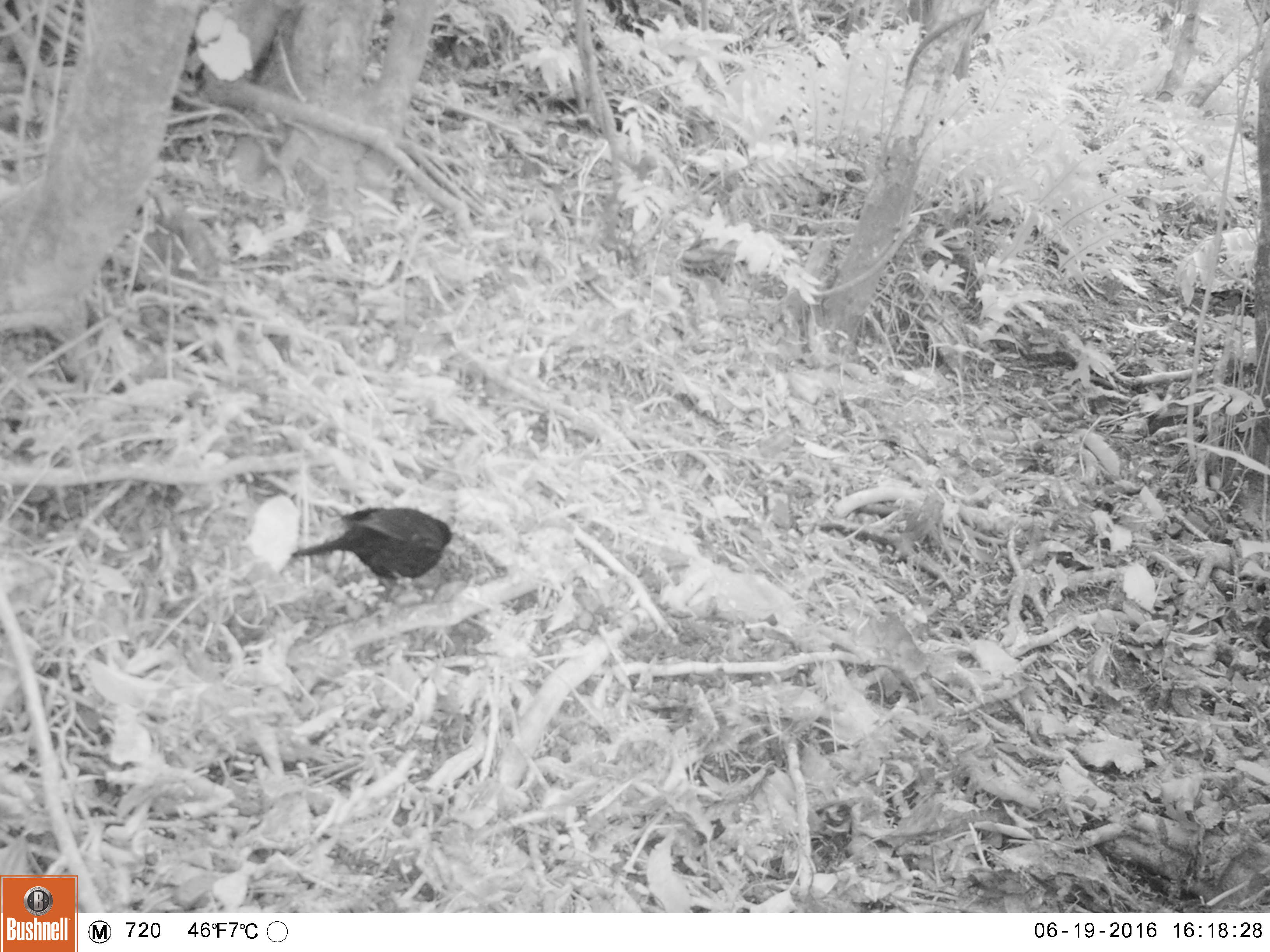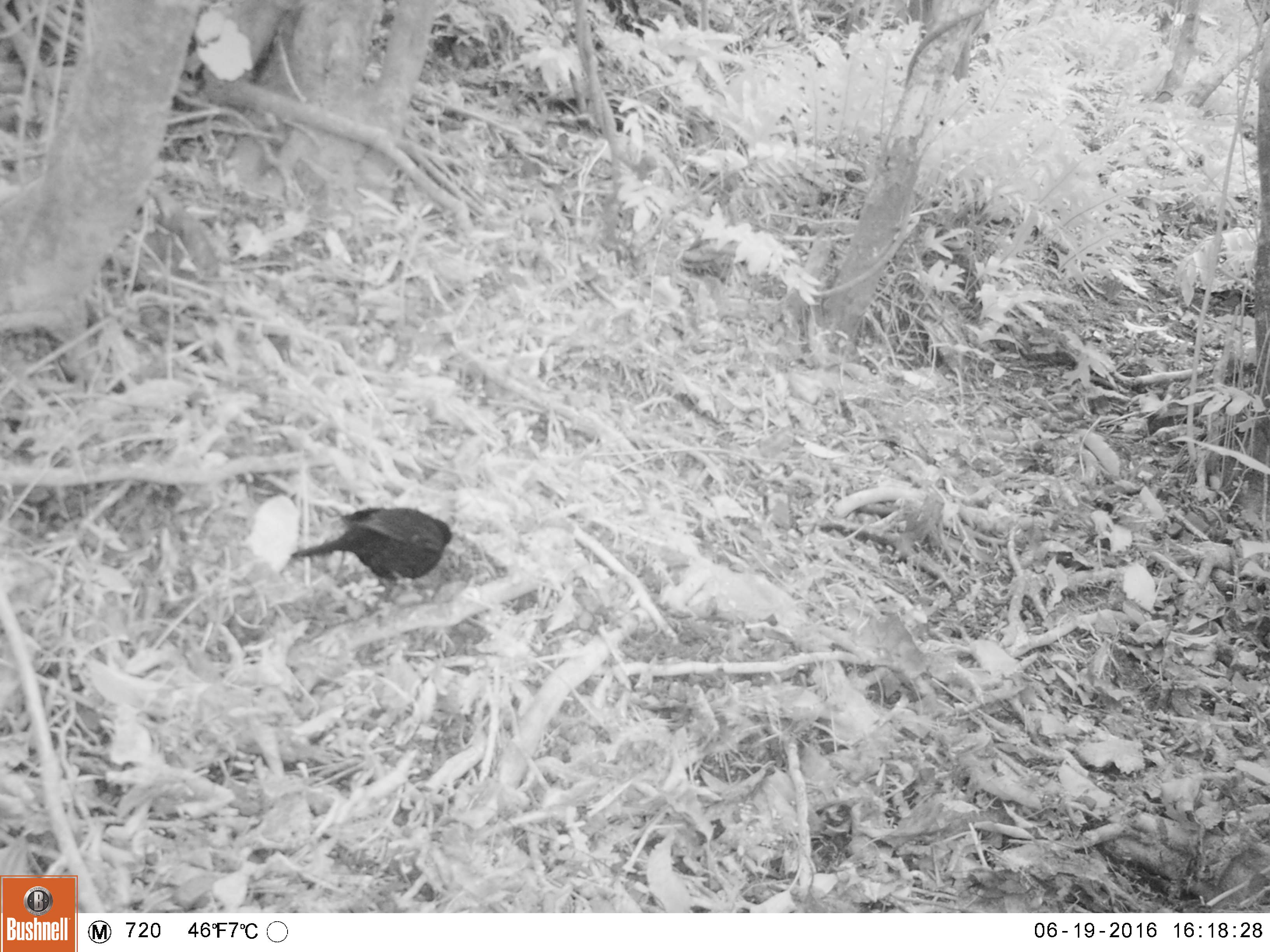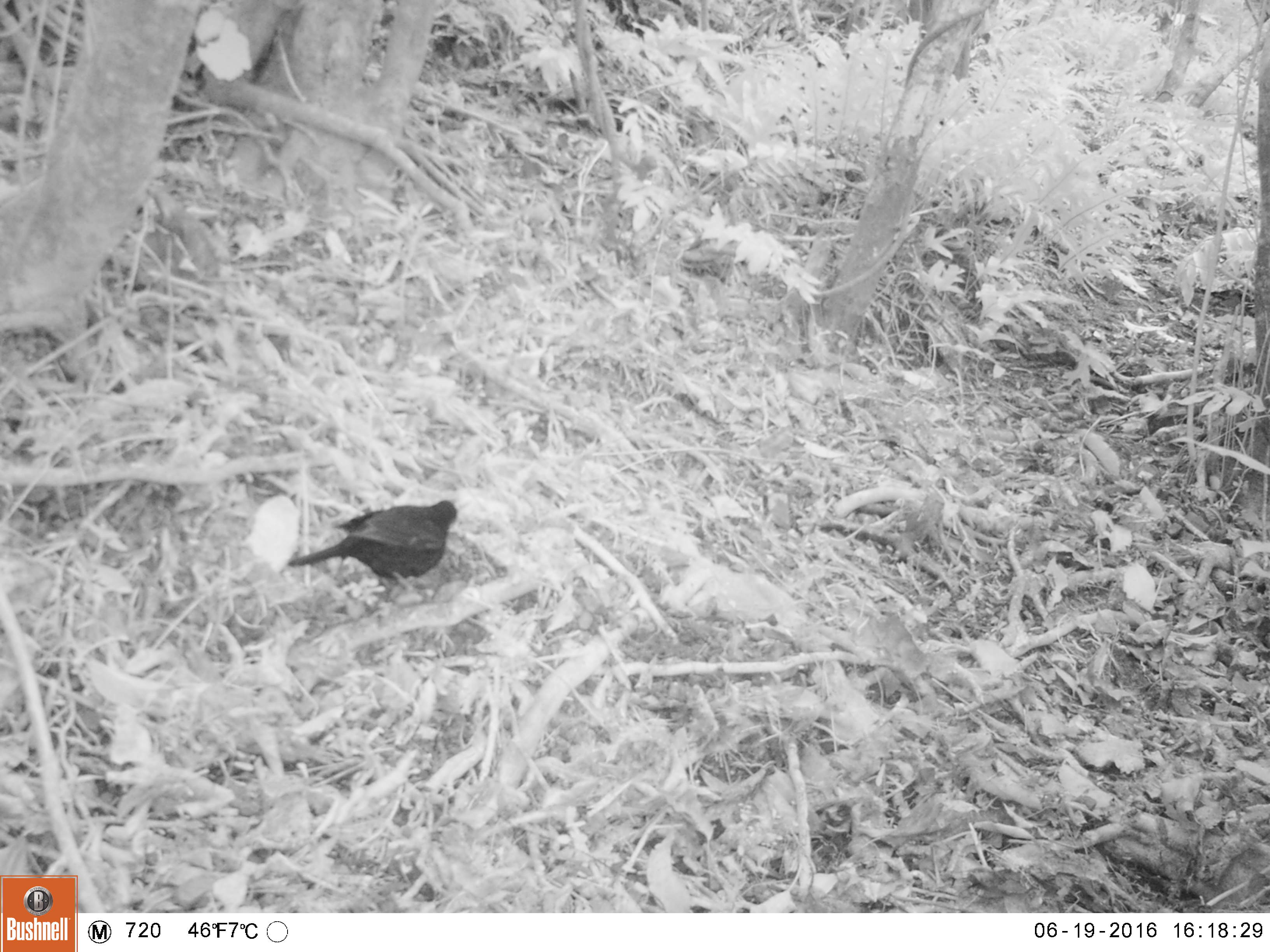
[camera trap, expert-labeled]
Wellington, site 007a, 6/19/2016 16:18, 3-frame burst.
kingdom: Animalia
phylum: Chordata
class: Aves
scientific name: Aves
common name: bird